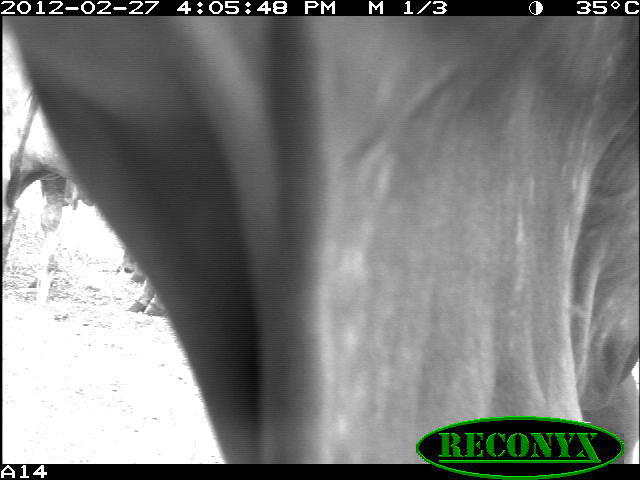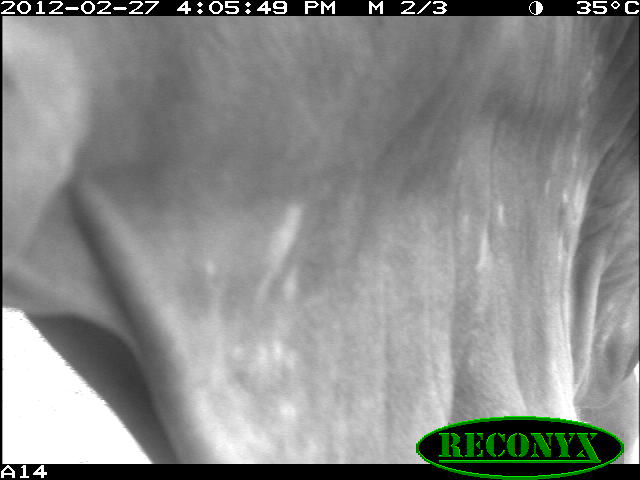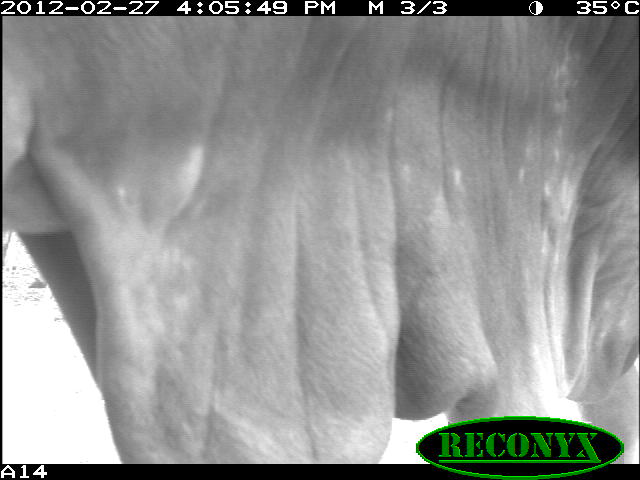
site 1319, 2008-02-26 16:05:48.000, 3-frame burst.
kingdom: Animalia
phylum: Chordata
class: Mammalia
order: Artiodactyla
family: Bovidae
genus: Bos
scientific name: Bos taurus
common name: domestic cattle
Bos taurus (domestic cattle), count 2.